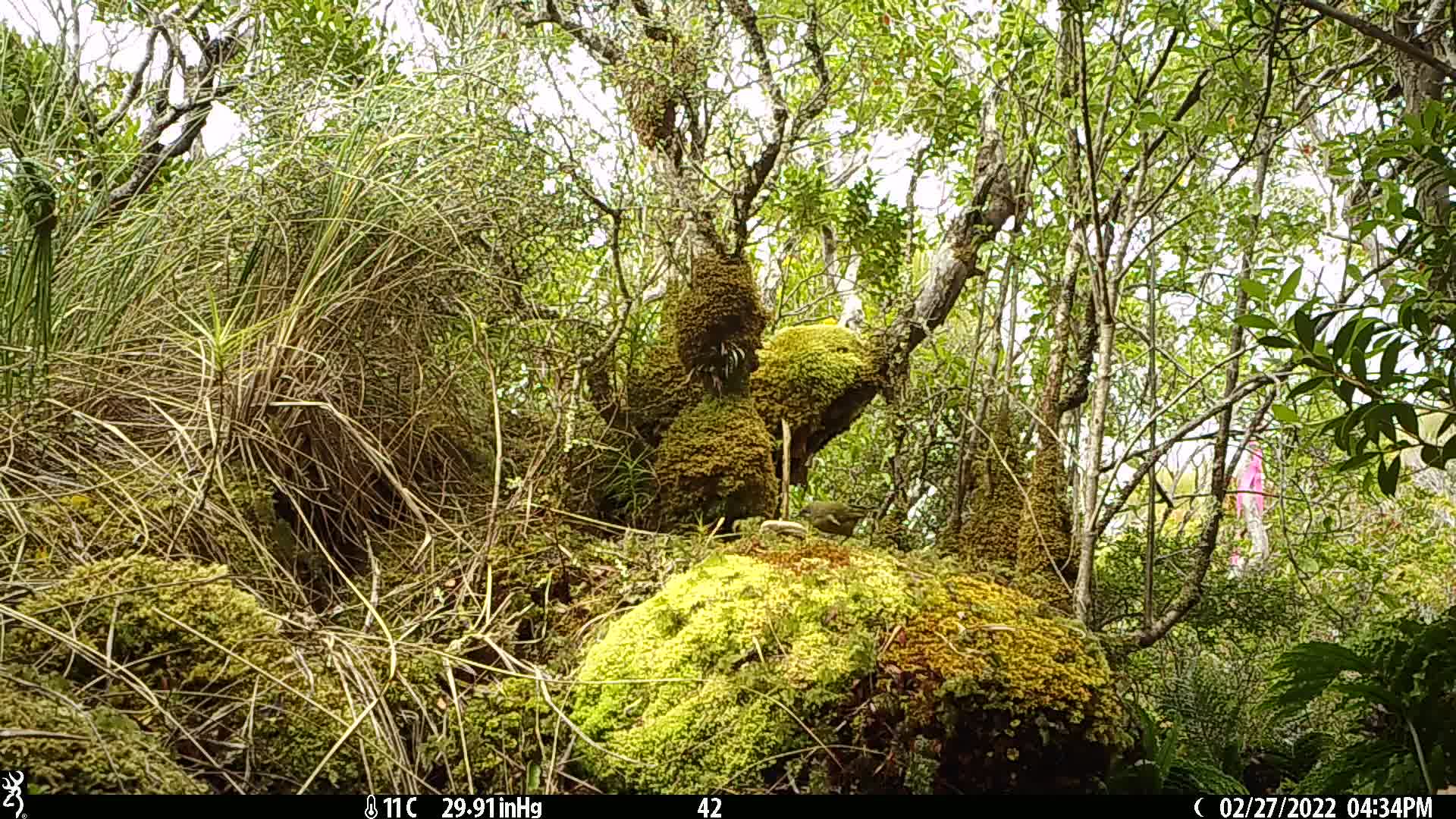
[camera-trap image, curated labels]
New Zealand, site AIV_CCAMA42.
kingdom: Animalia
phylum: Chordata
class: Aves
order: Passeriformes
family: Meliphagidae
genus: Anthornis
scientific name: Anthornis melanura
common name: new zealand bellbird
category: bellbird